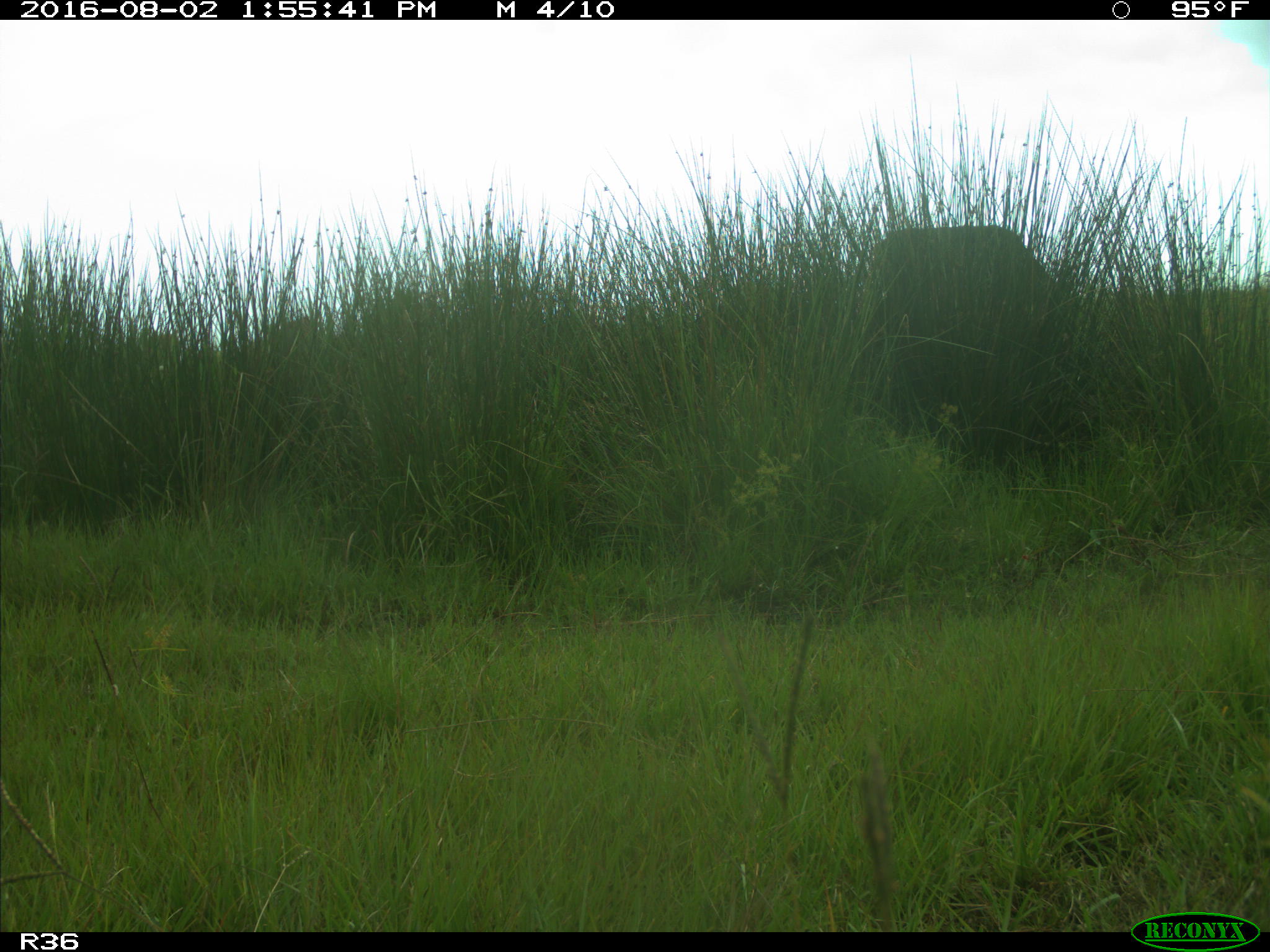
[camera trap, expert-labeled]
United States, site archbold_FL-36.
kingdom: Animalia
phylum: Chordata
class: Mammalia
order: Artiodactyla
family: Bovidae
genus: Bos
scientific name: Bos taurus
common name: domestic cow